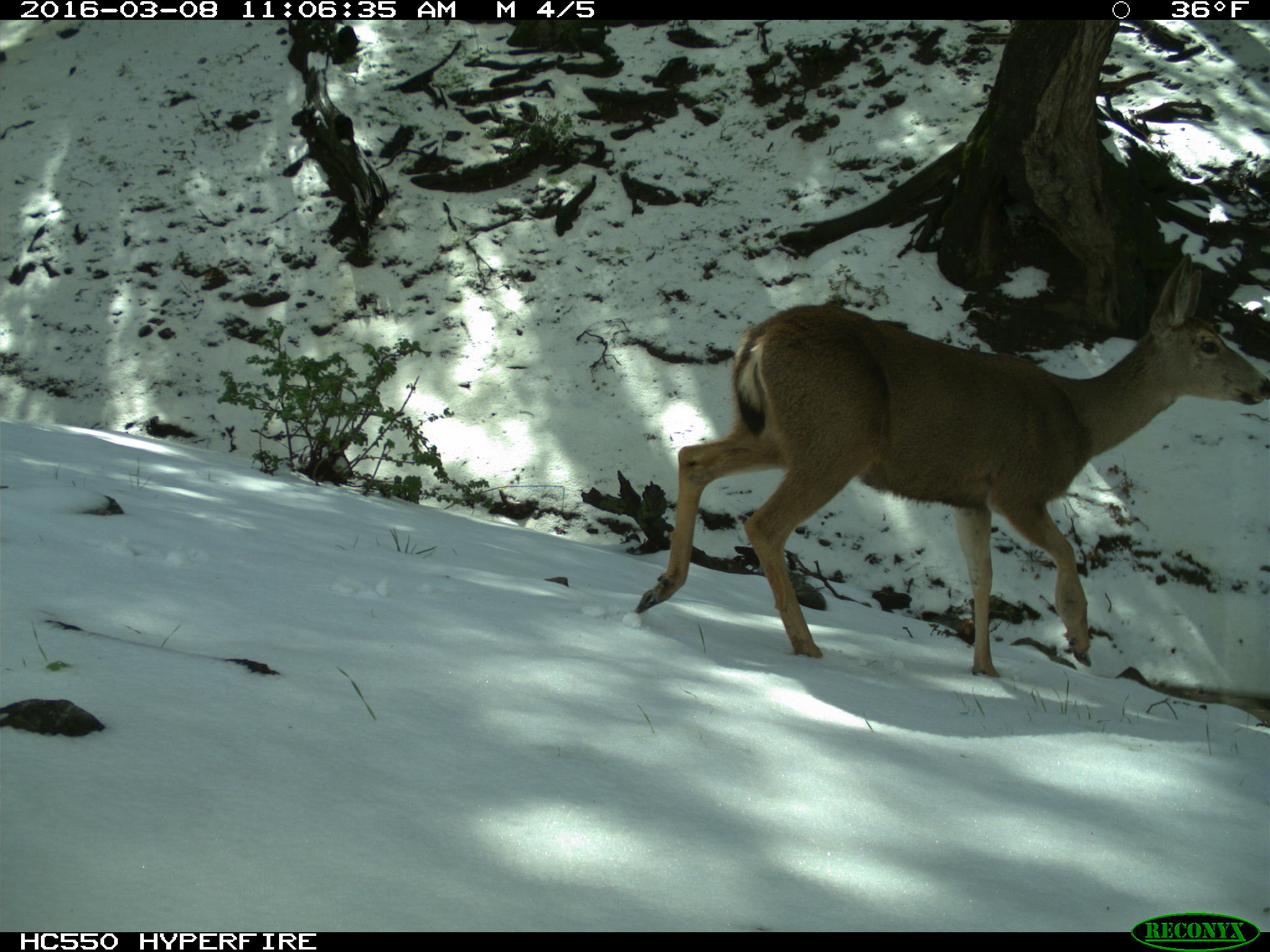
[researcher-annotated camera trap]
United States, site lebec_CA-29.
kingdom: Animalia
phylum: Chordata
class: Mammalia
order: Artiodactyla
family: Cervidae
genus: Odocoileus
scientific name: Odocoileus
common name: deer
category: unidentified deer